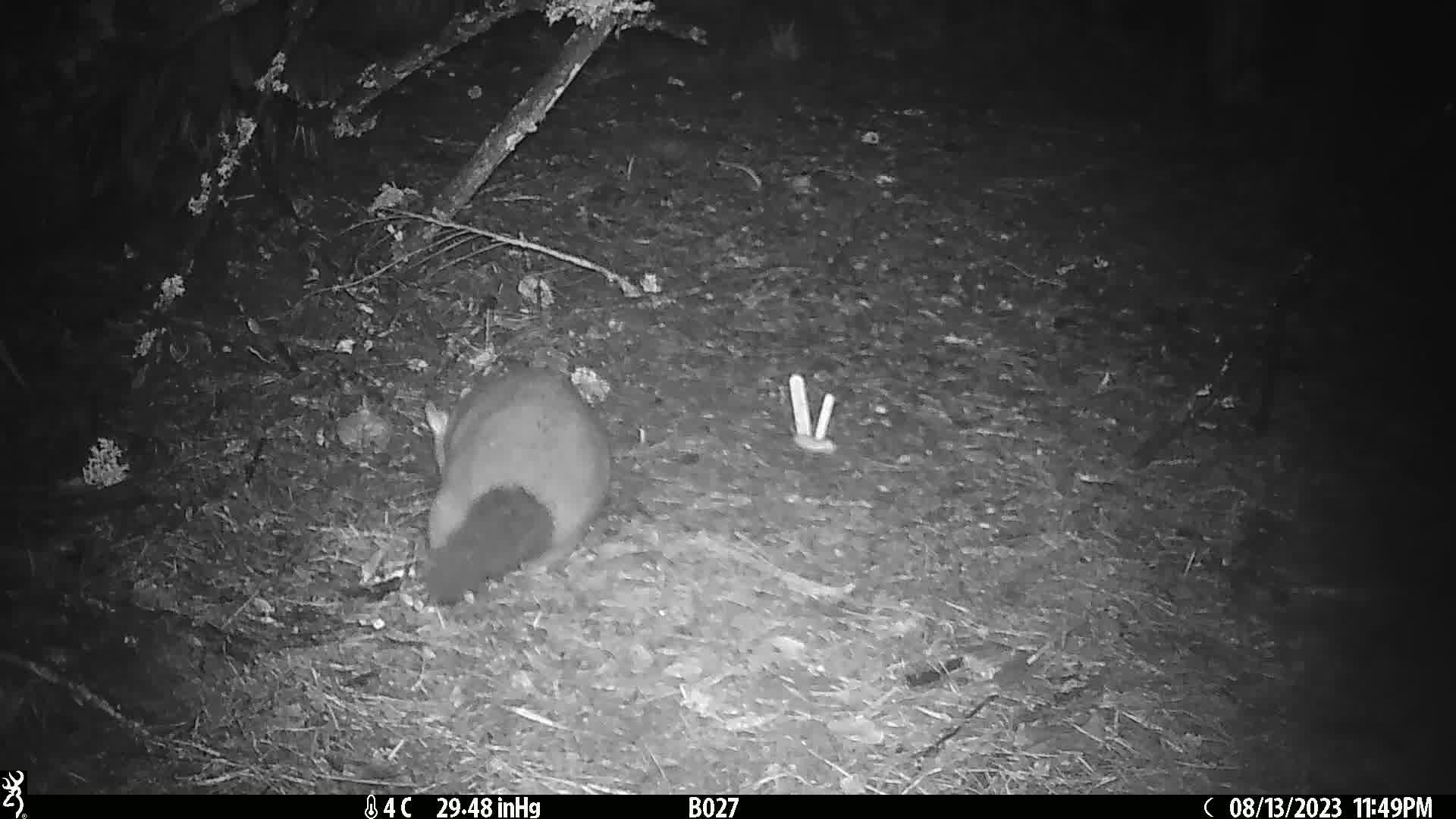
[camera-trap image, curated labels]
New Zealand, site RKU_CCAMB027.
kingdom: Animalia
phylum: Chordata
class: Mammalia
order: Diprotodontia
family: Phalangeridae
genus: Trichosurus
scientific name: Trichosurus vulpecula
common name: common brushtail possum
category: possum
Possum (common brushtail possum) (Trichosurus vulpecula).